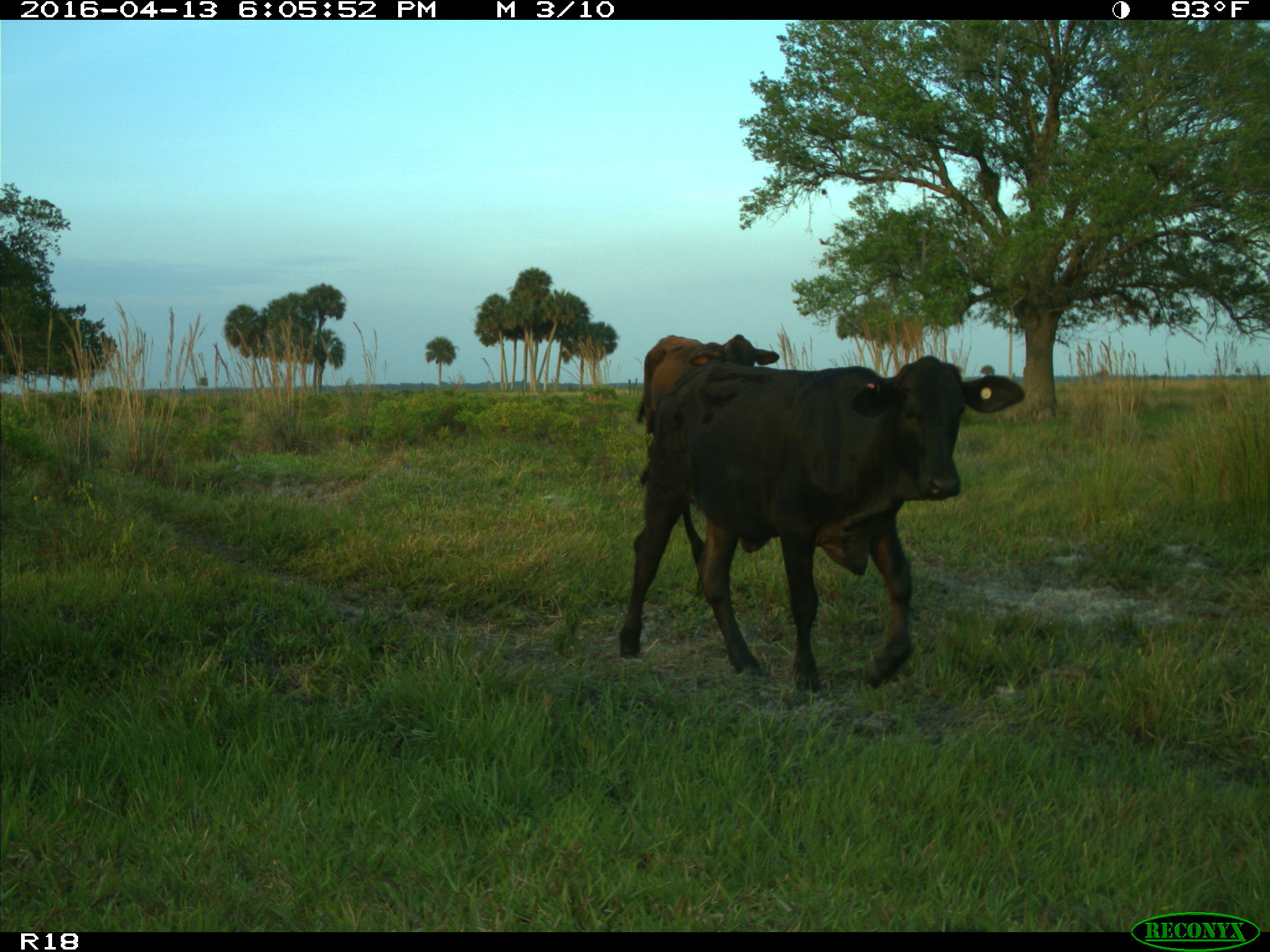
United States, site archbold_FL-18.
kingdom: Animalia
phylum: Chordata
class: Mammalia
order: Artiodactyla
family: Bovidae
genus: Bos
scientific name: Bos taurus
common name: domestic cow